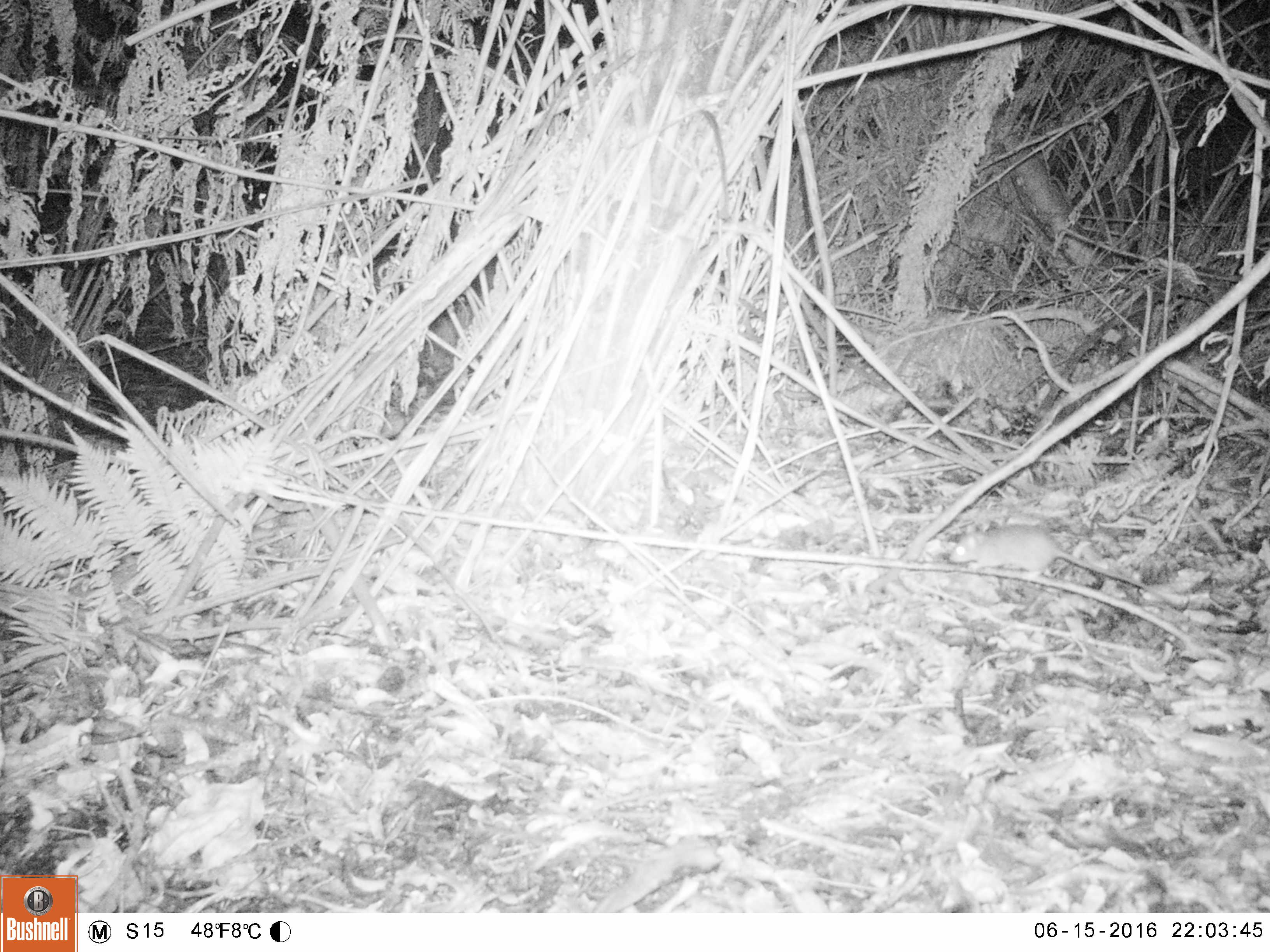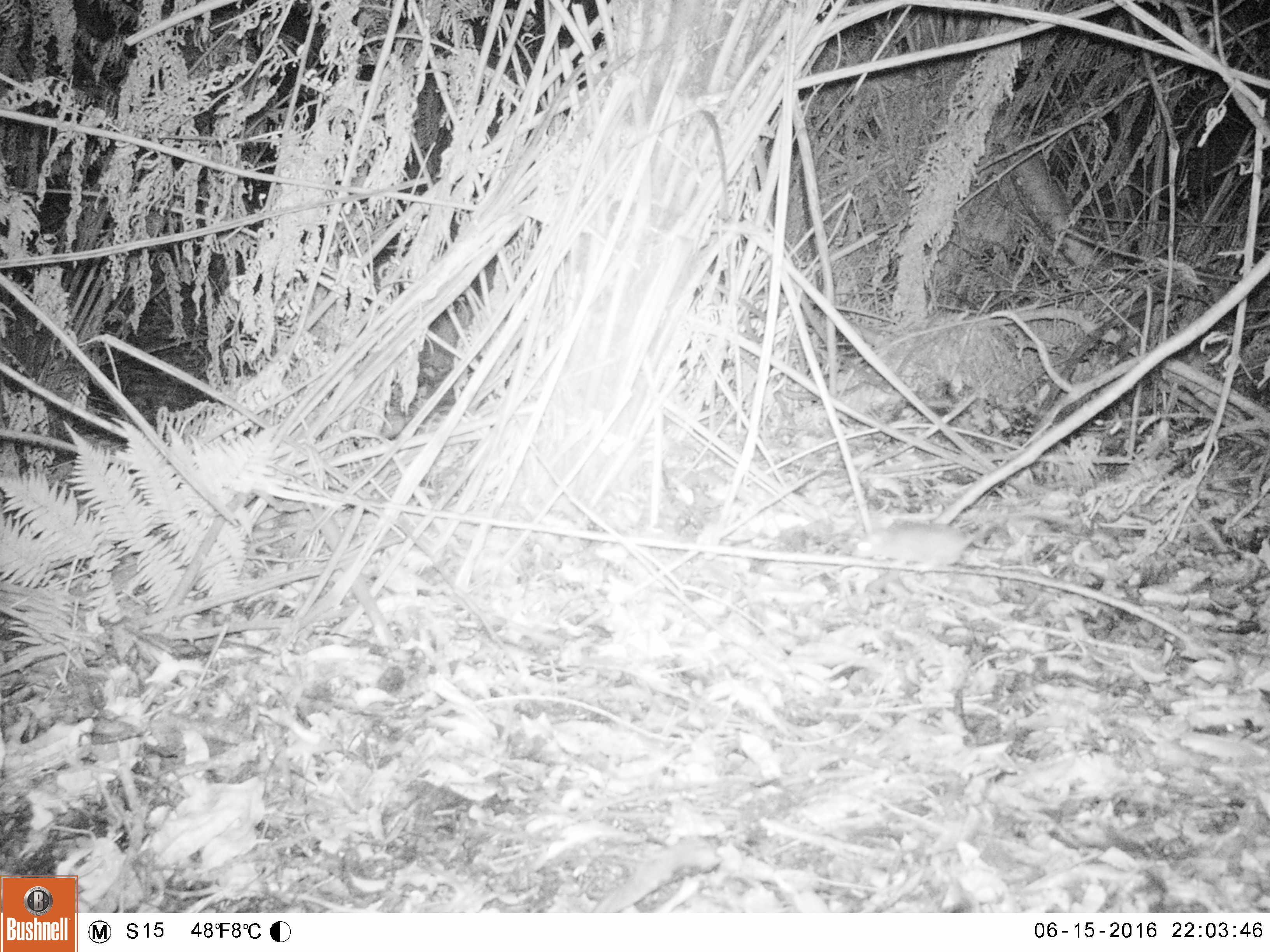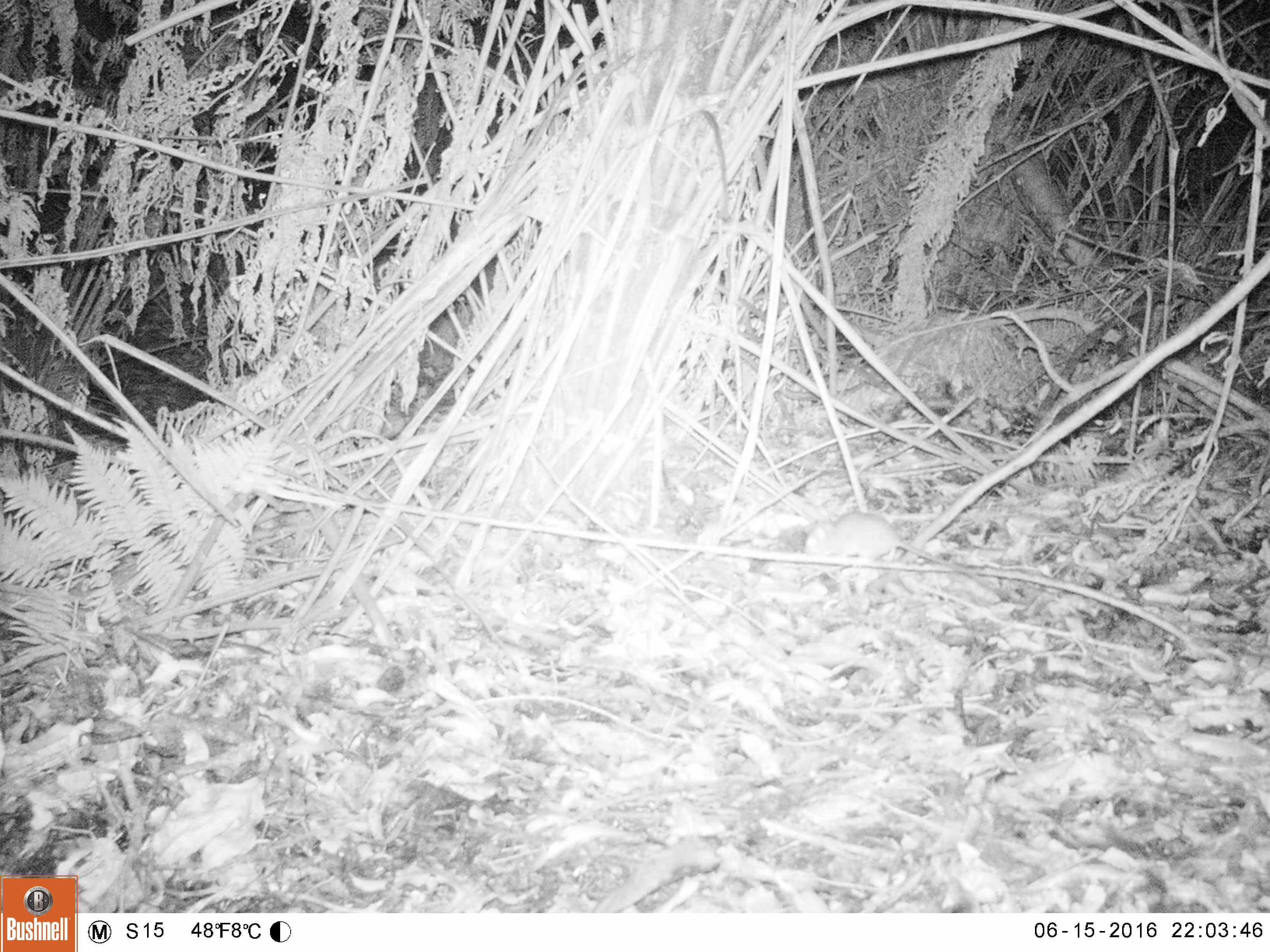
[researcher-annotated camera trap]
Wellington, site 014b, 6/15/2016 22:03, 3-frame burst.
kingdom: Animalia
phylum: Chordata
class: Mammalia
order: Rodentia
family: Muridae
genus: Rattus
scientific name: Rattus norvegicus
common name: norway rat